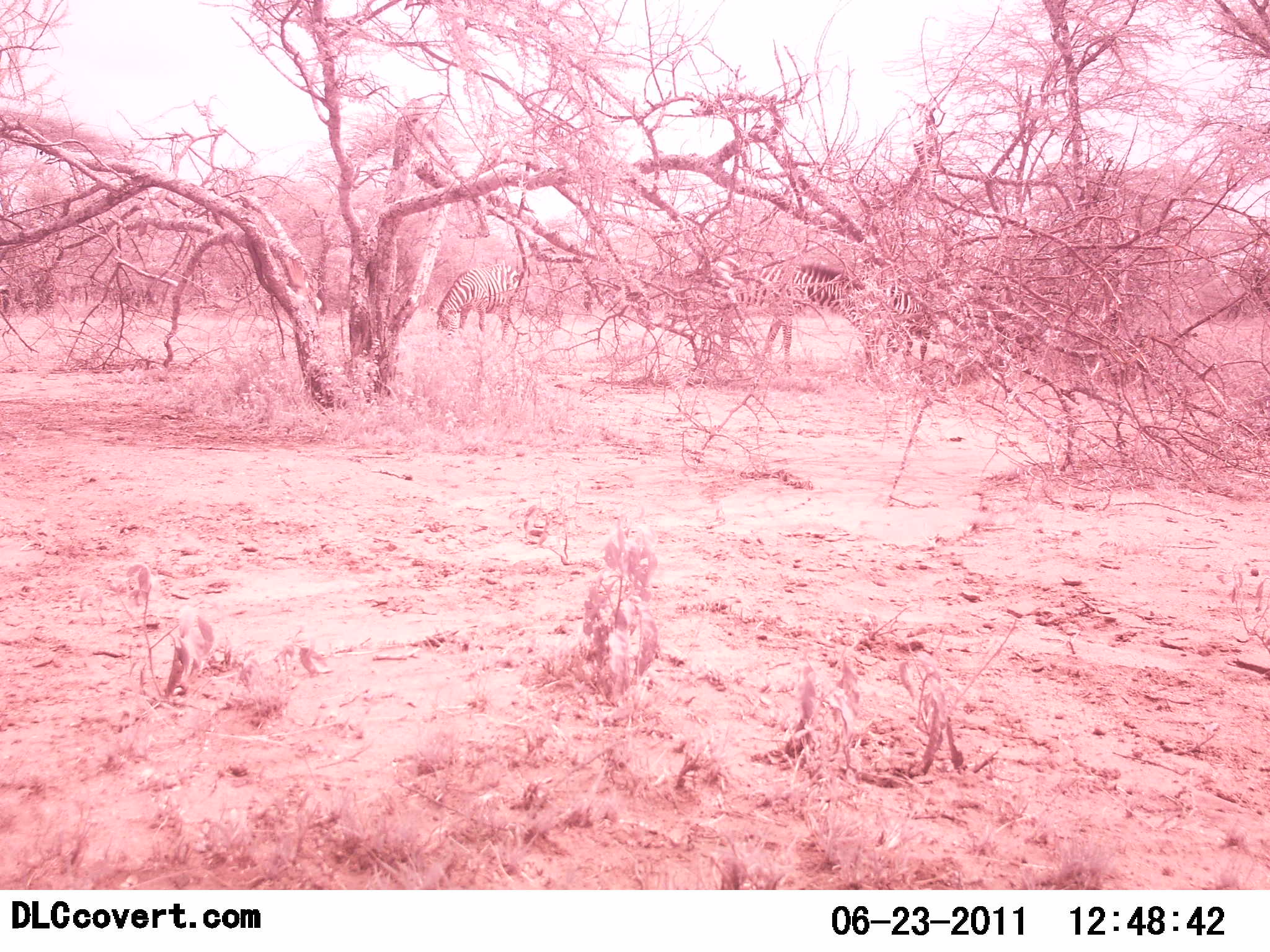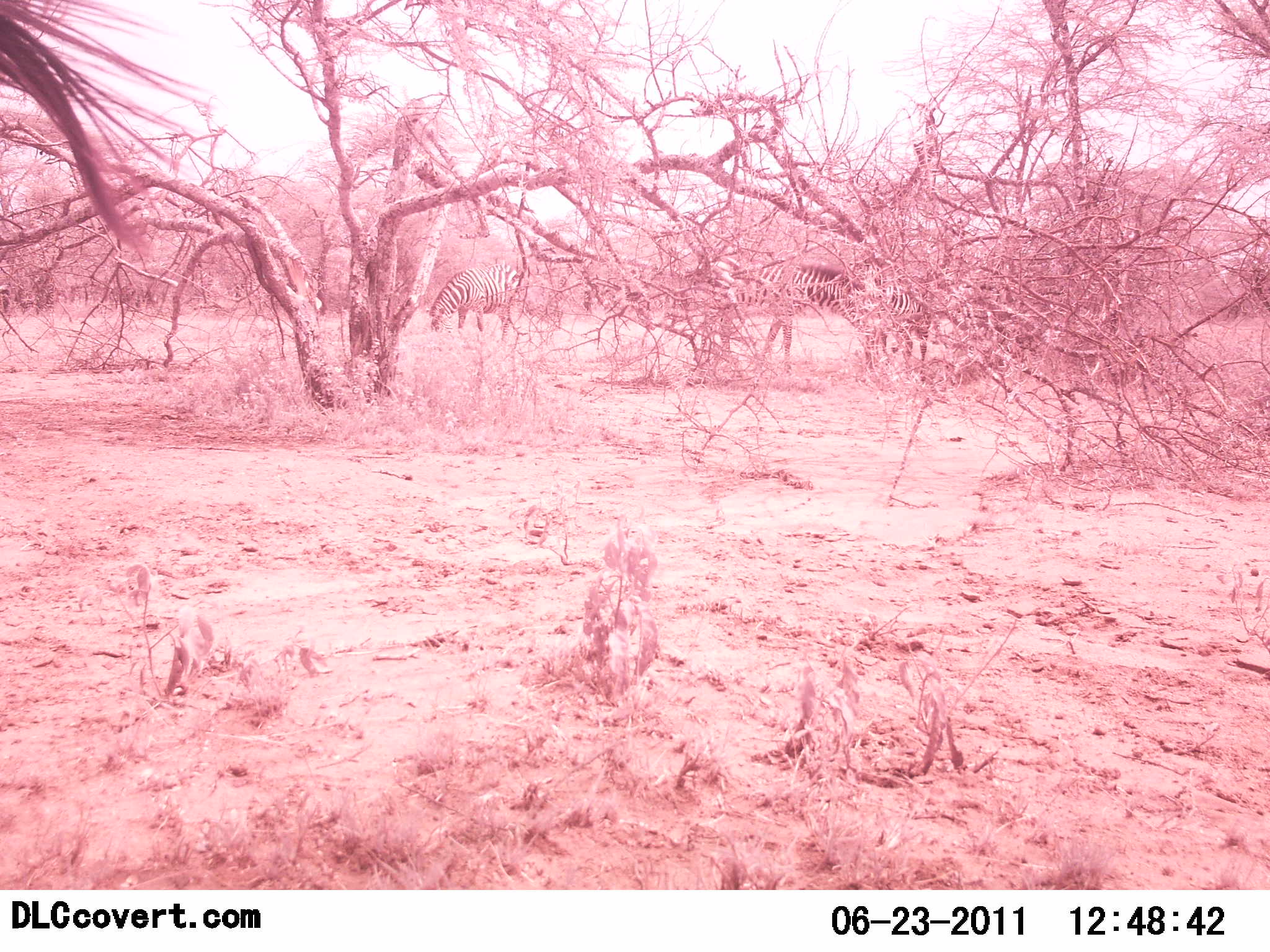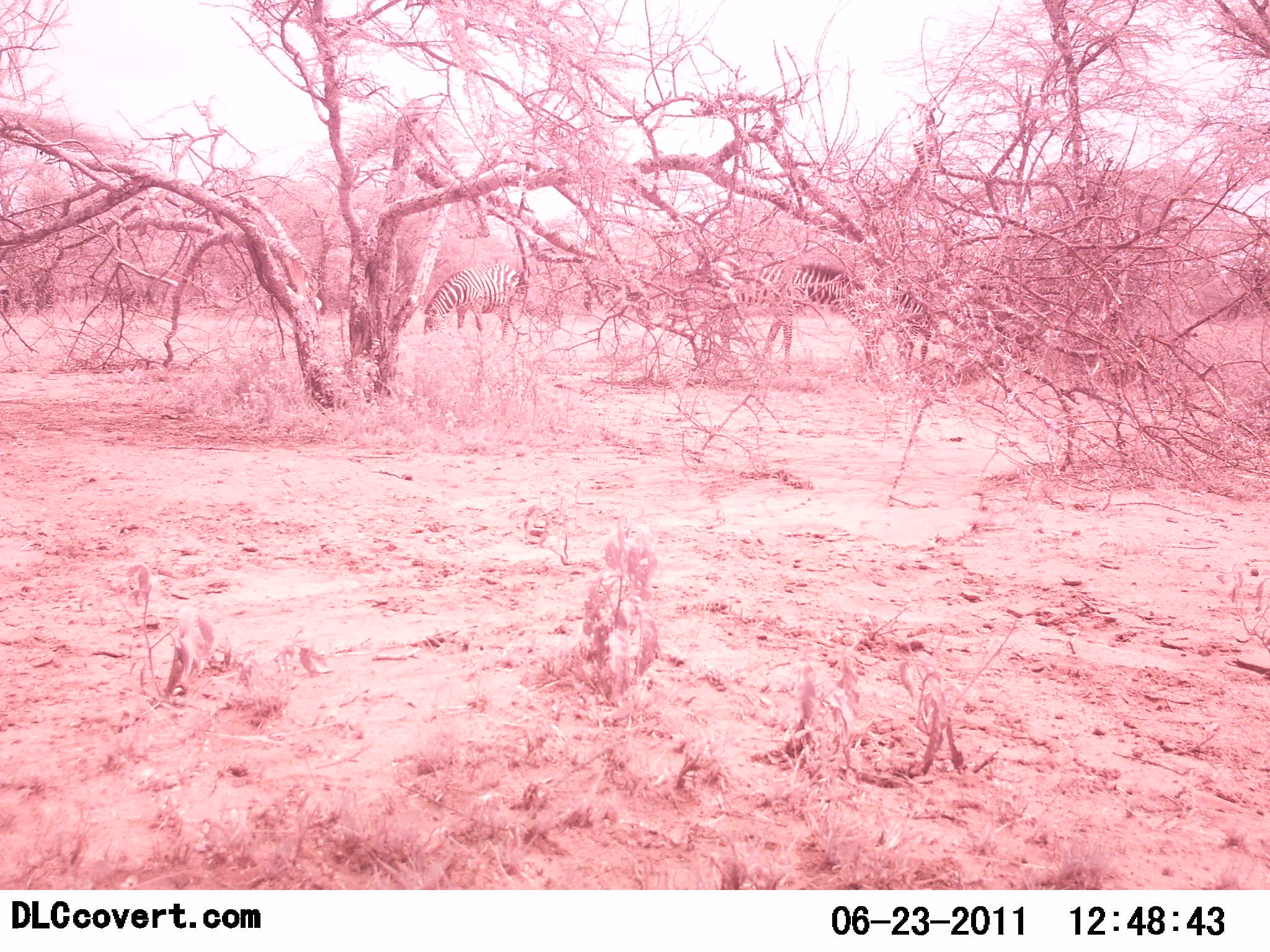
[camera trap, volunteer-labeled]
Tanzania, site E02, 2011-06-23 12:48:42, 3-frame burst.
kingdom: Animalia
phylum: Chordata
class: Mammalia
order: Perissodactyla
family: Equidae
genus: Equus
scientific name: Equus quagga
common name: plains zebra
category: zebra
Zebra (plains zebra) (Equus quagga), count 3. Behavior (volunteer vote fractions): standing 47%, resting 7%, moving 0%, interacting 7%. Young present (vote fraction): 0%. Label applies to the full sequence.